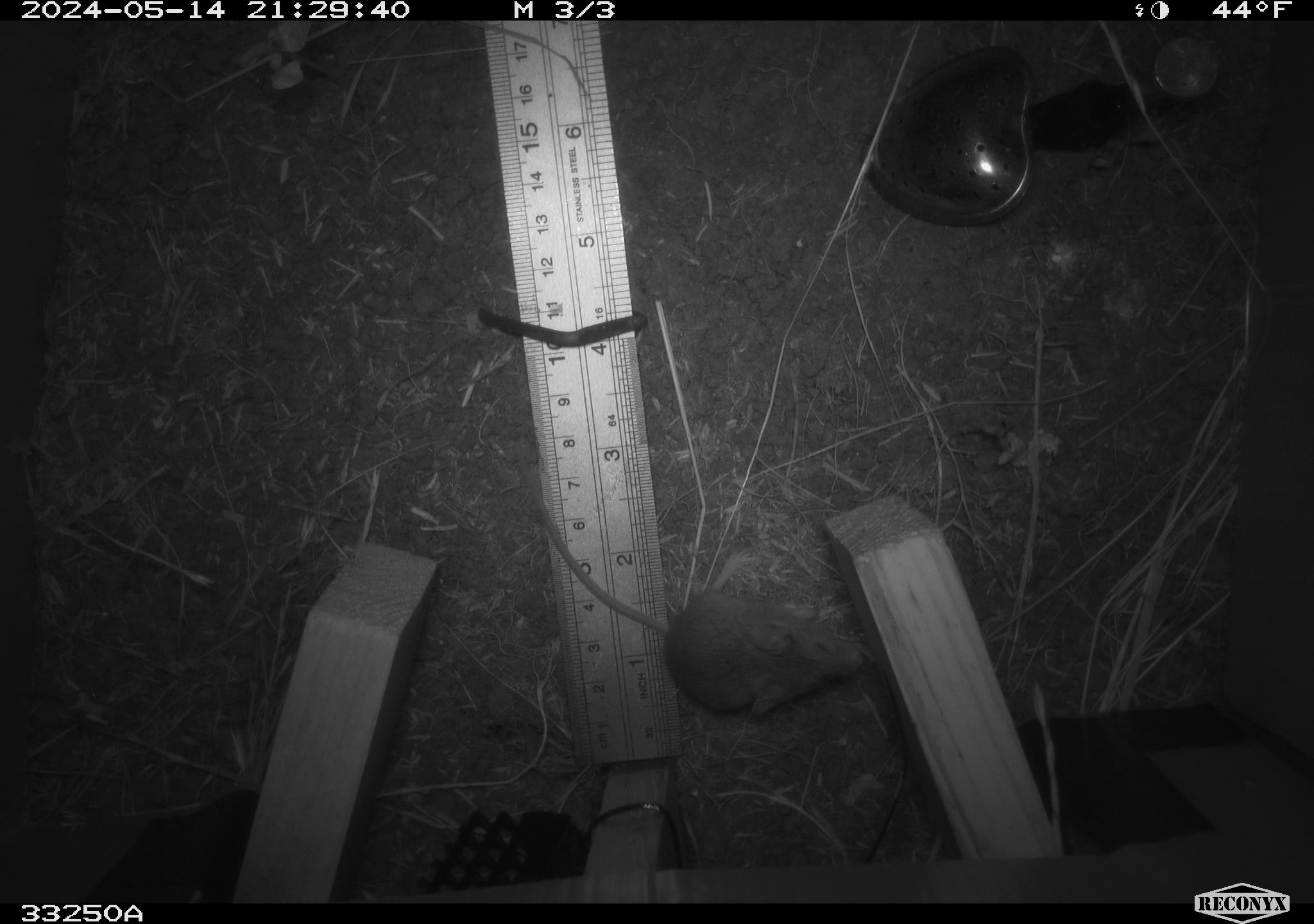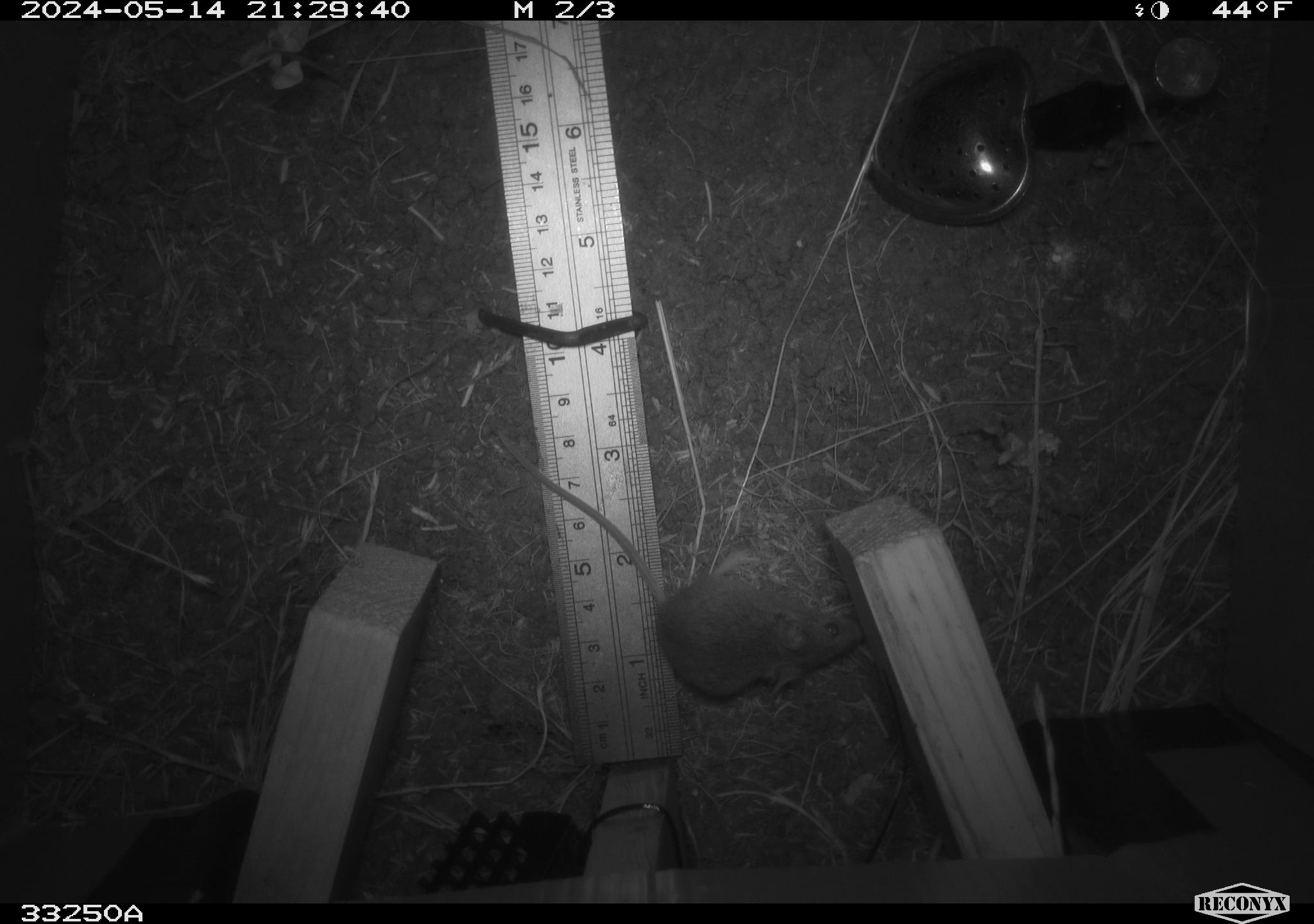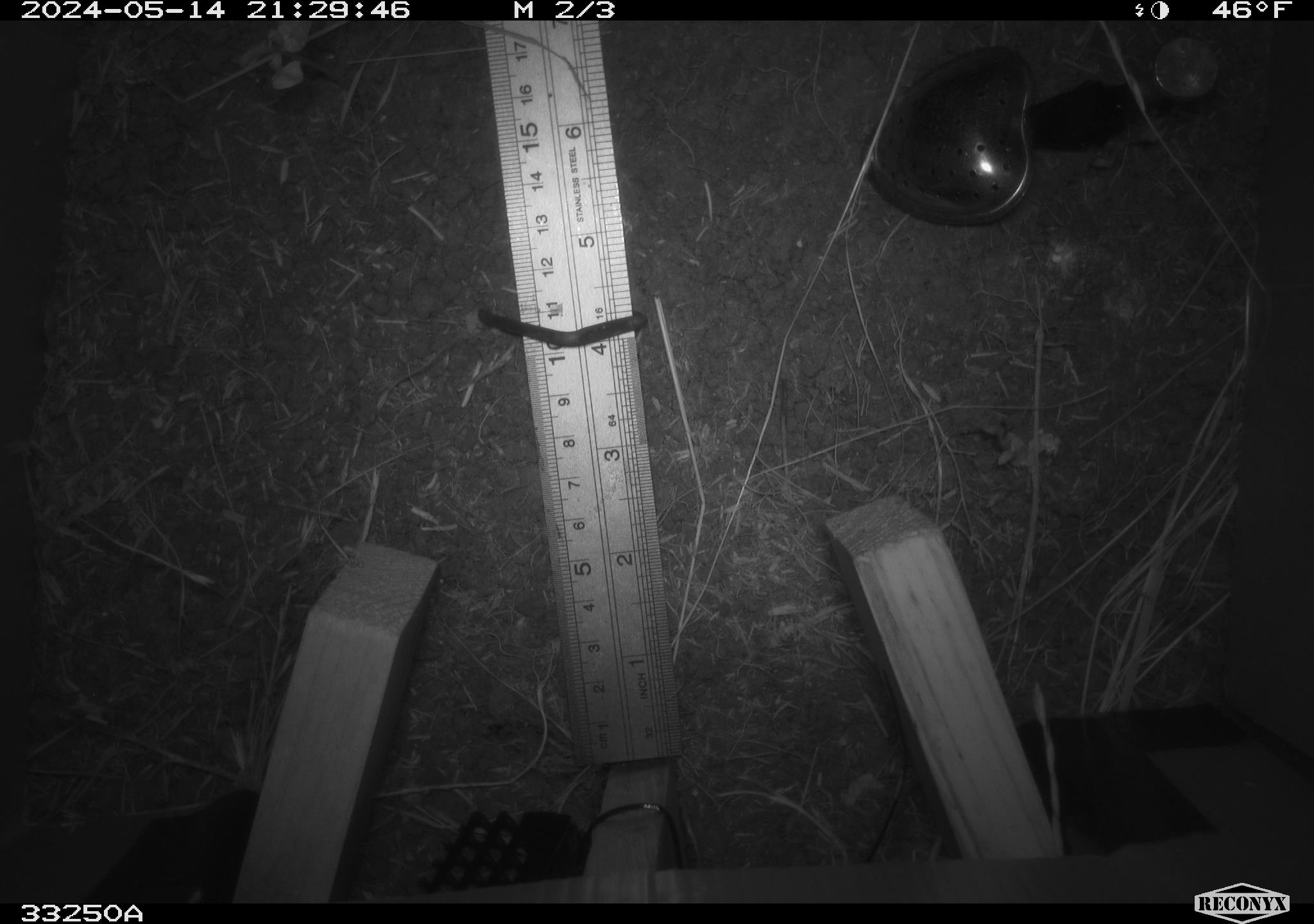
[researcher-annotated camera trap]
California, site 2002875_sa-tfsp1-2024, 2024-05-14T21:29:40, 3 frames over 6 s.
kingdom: Animalia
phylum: Chordata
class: Mammalia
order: Rodentia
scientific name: Rodentia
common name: mouse species